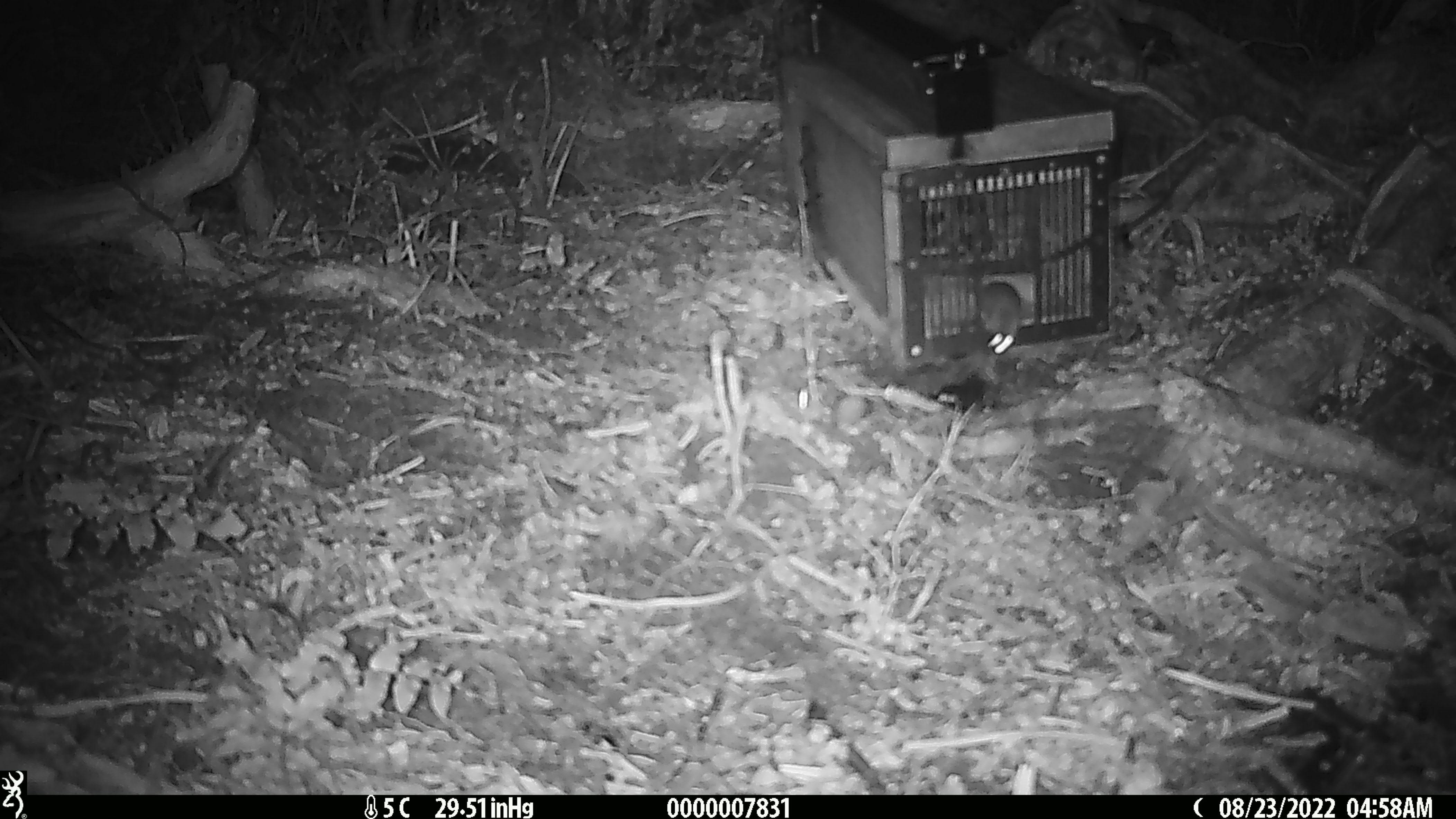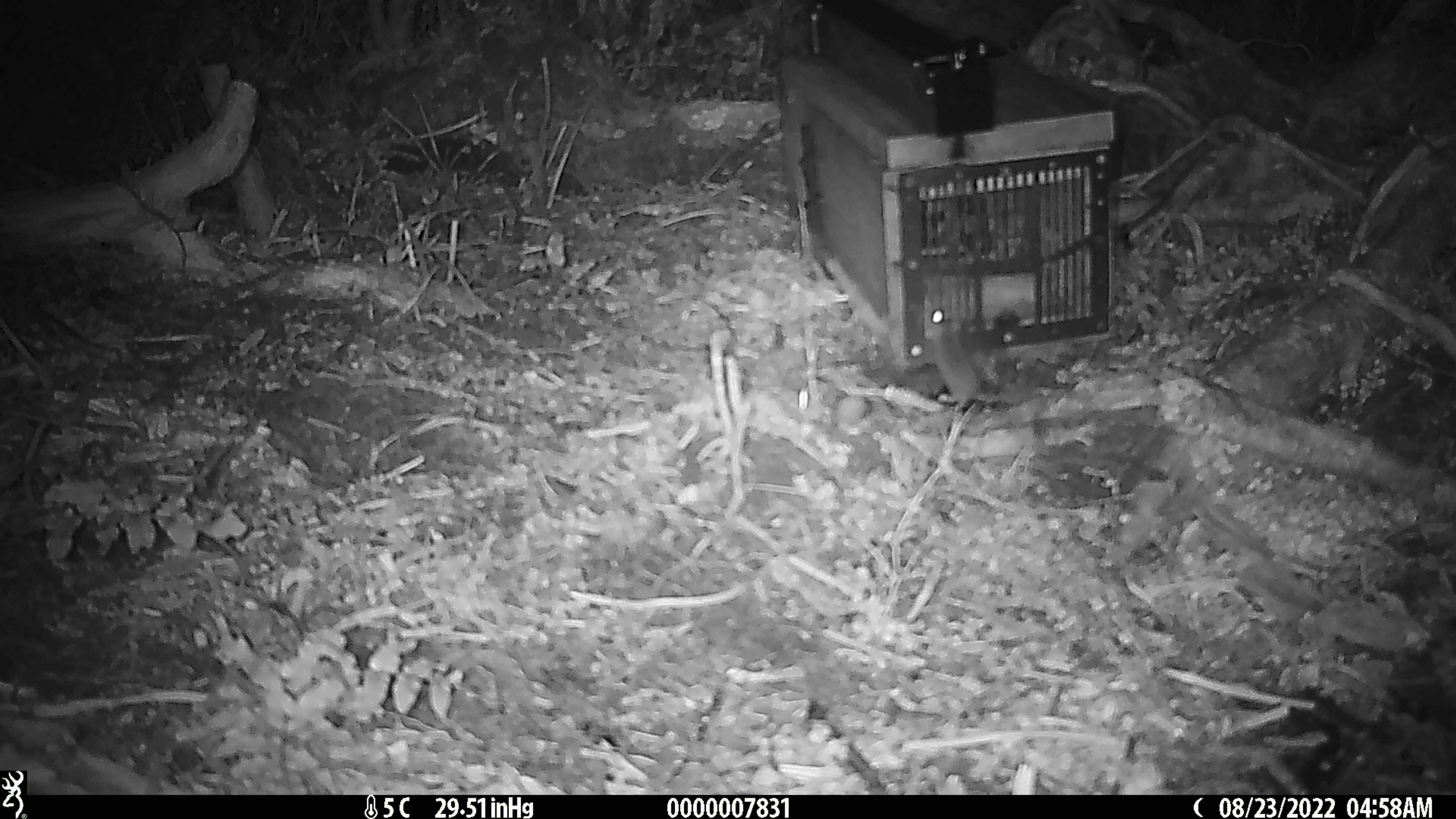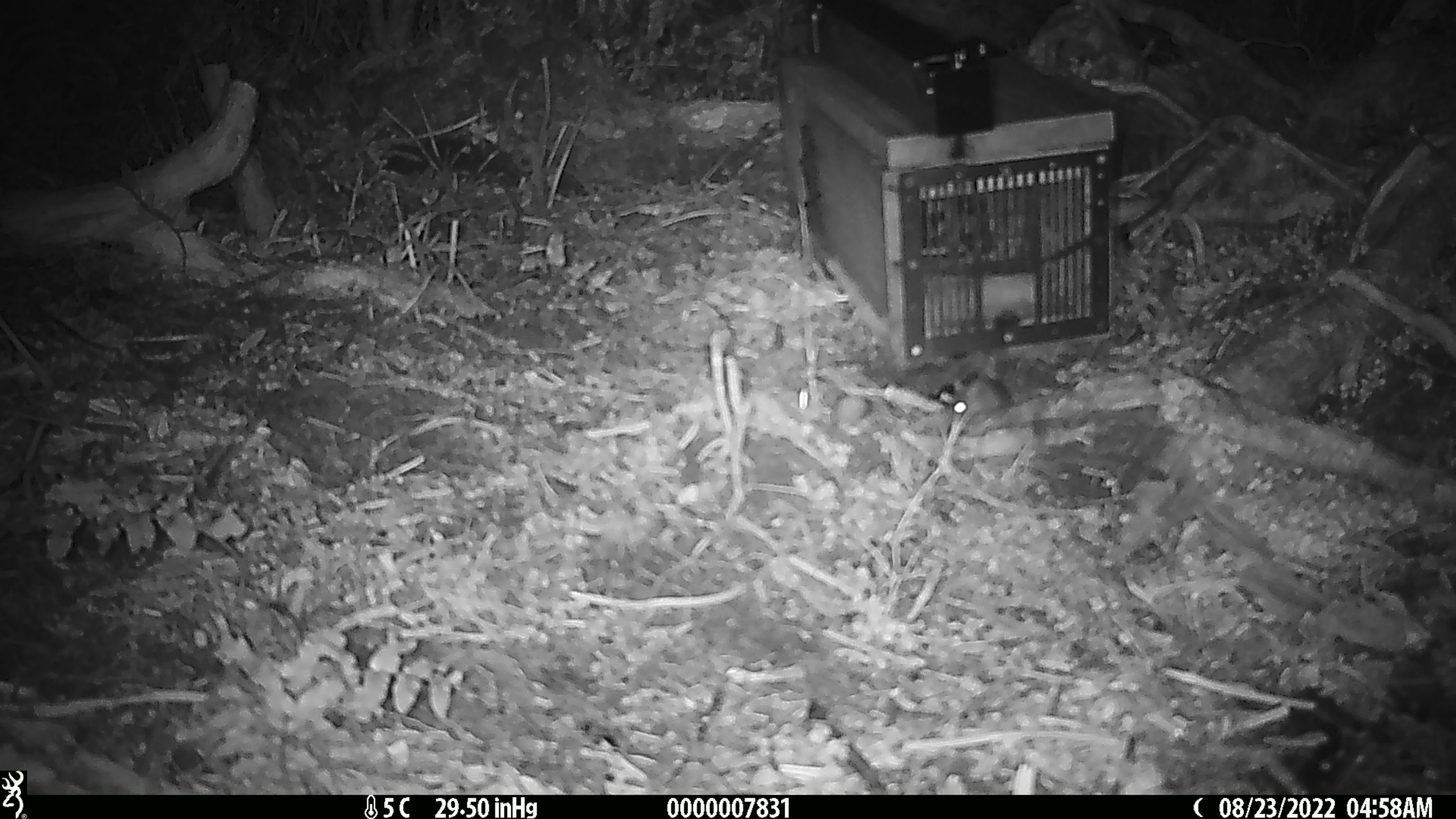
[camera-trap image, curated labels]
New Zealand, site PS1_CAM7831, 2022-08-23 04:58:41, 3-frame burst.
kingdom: Animalia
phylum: Chordata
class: Mammalia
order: Rodentia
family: Muridae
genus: Mus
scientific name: Mus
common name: mouse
Mouse (Mus).